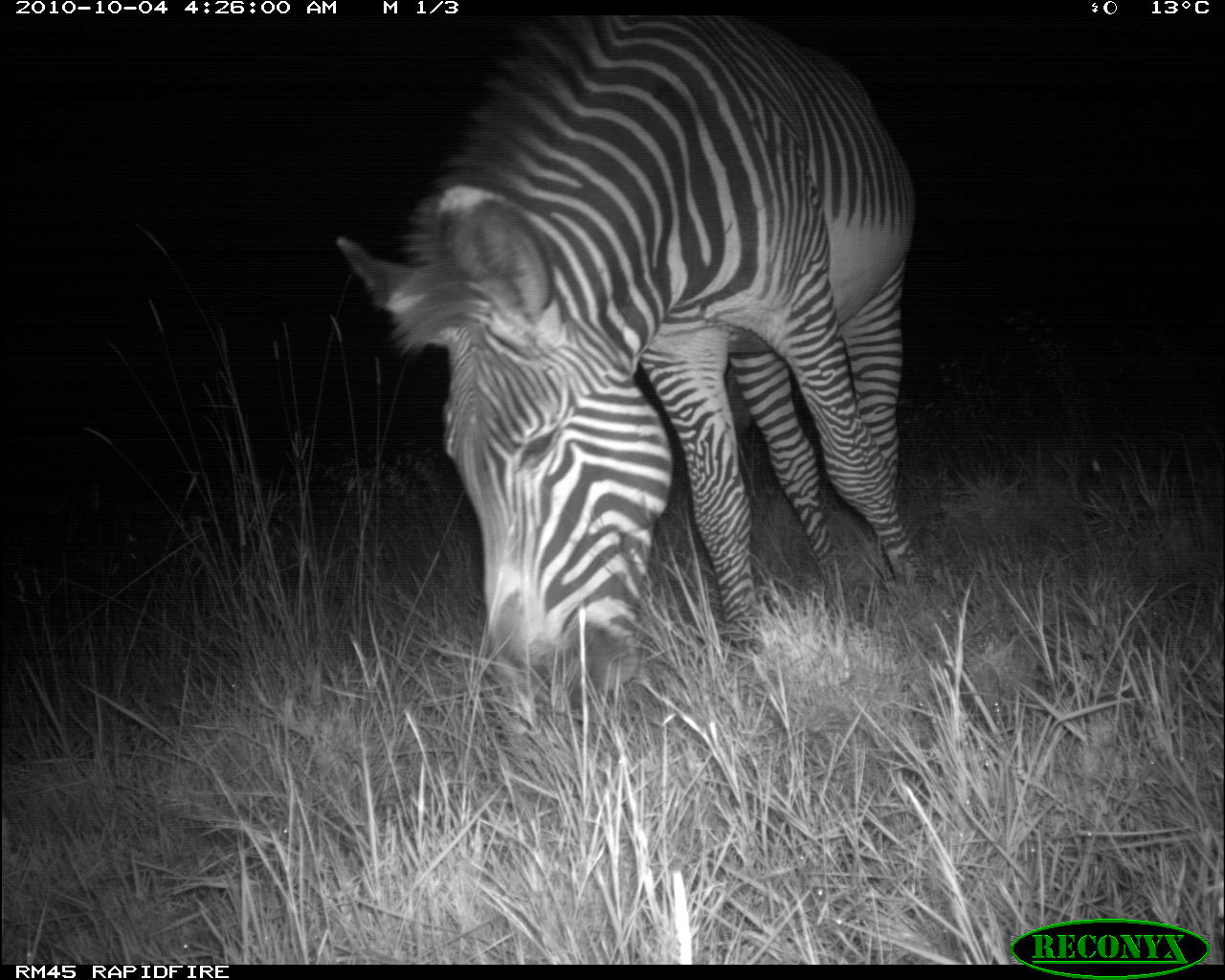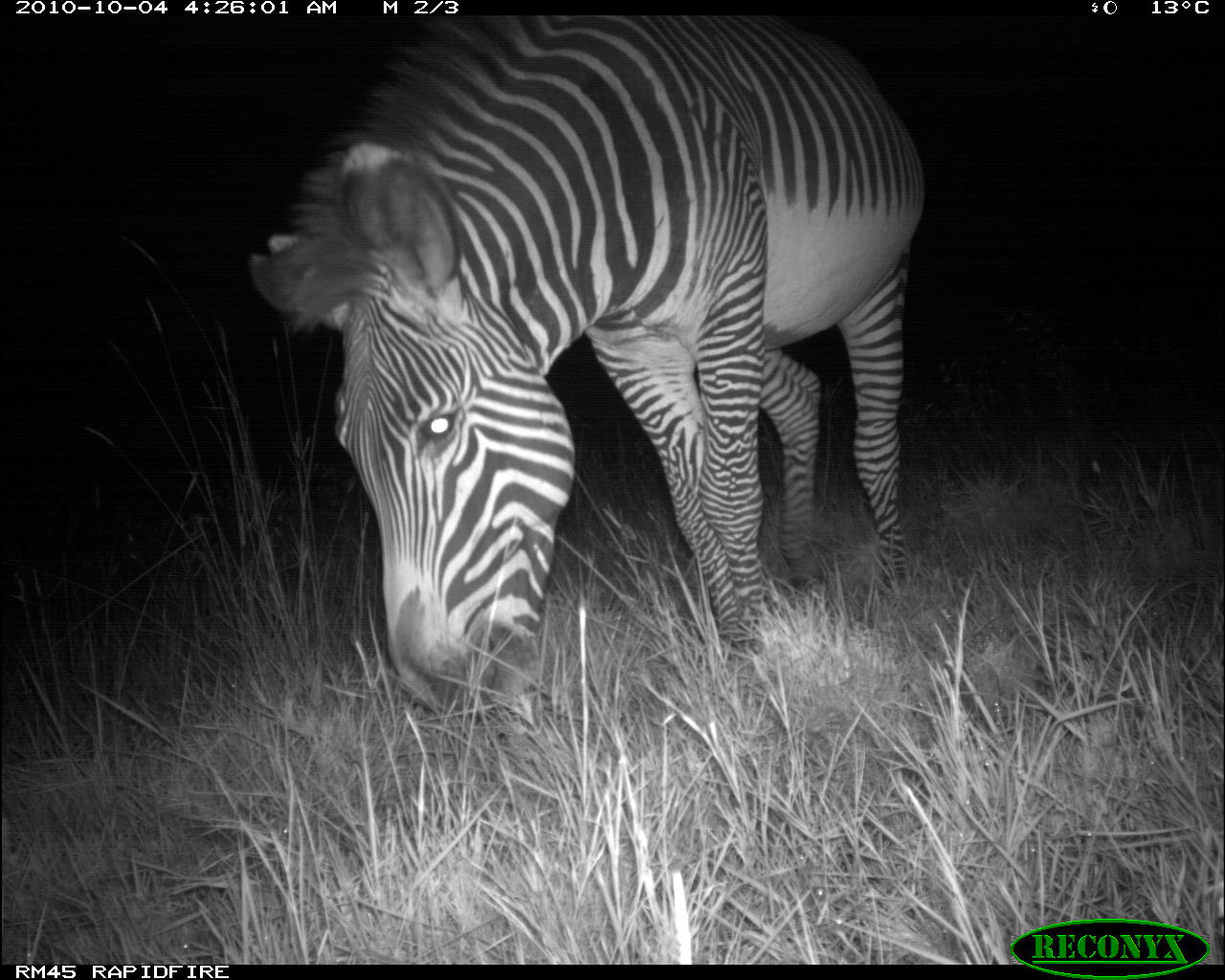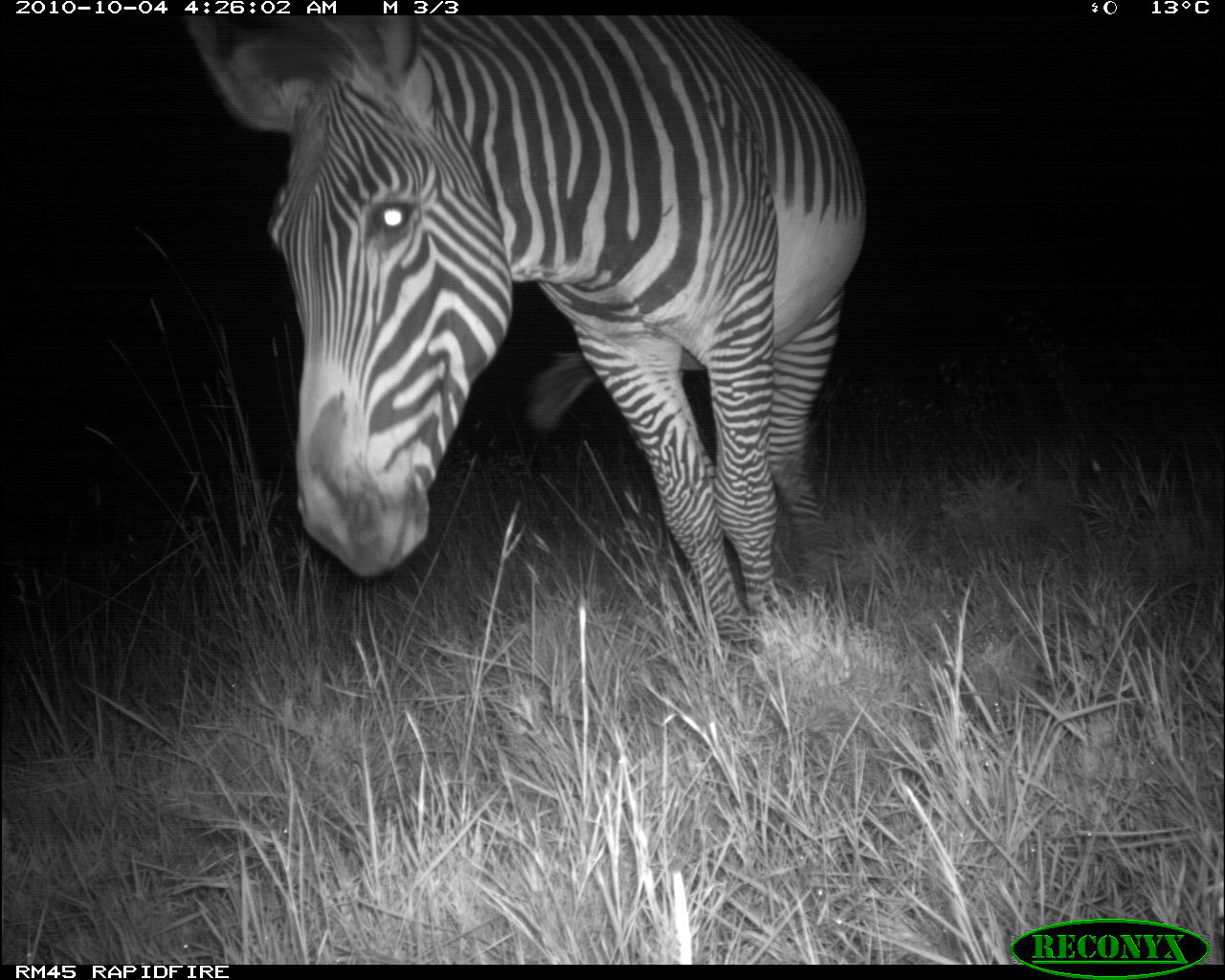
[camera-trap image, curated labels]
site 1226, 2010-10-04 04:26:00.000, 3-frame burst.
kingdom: Animalia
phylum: Chordata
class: Mammalia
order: Perissodactyla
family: Equidae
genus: Equus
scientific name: Equus grevyi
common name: grévy's zebra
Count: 1.